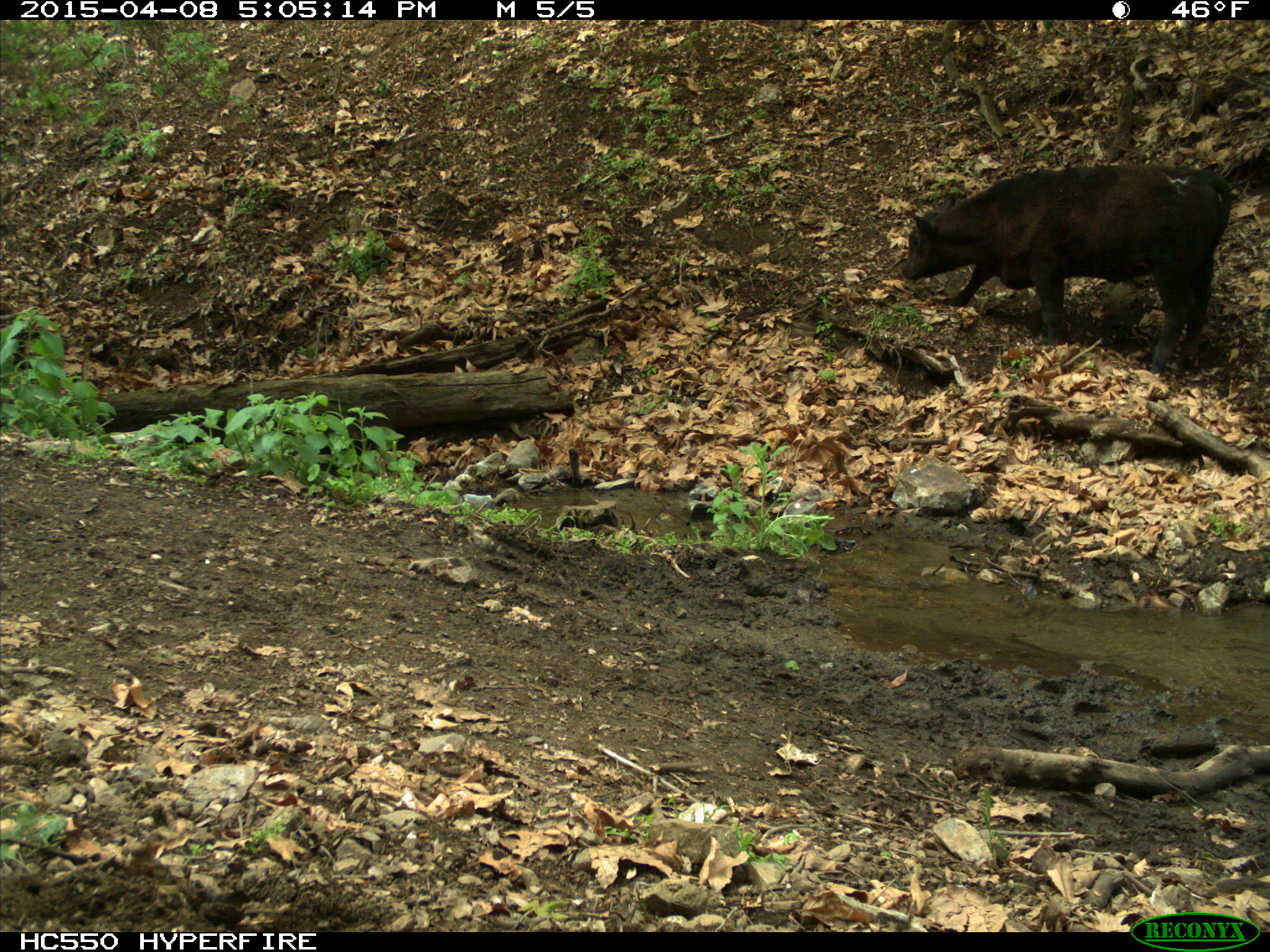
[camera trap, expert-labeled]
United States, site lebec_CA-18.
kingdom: Animalia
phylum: Chordata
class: Mammalia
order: Artiodactyla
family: Bovidae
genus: Bos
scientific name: Bos taurus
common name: domestic cow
Bos taurus (domestic cow).